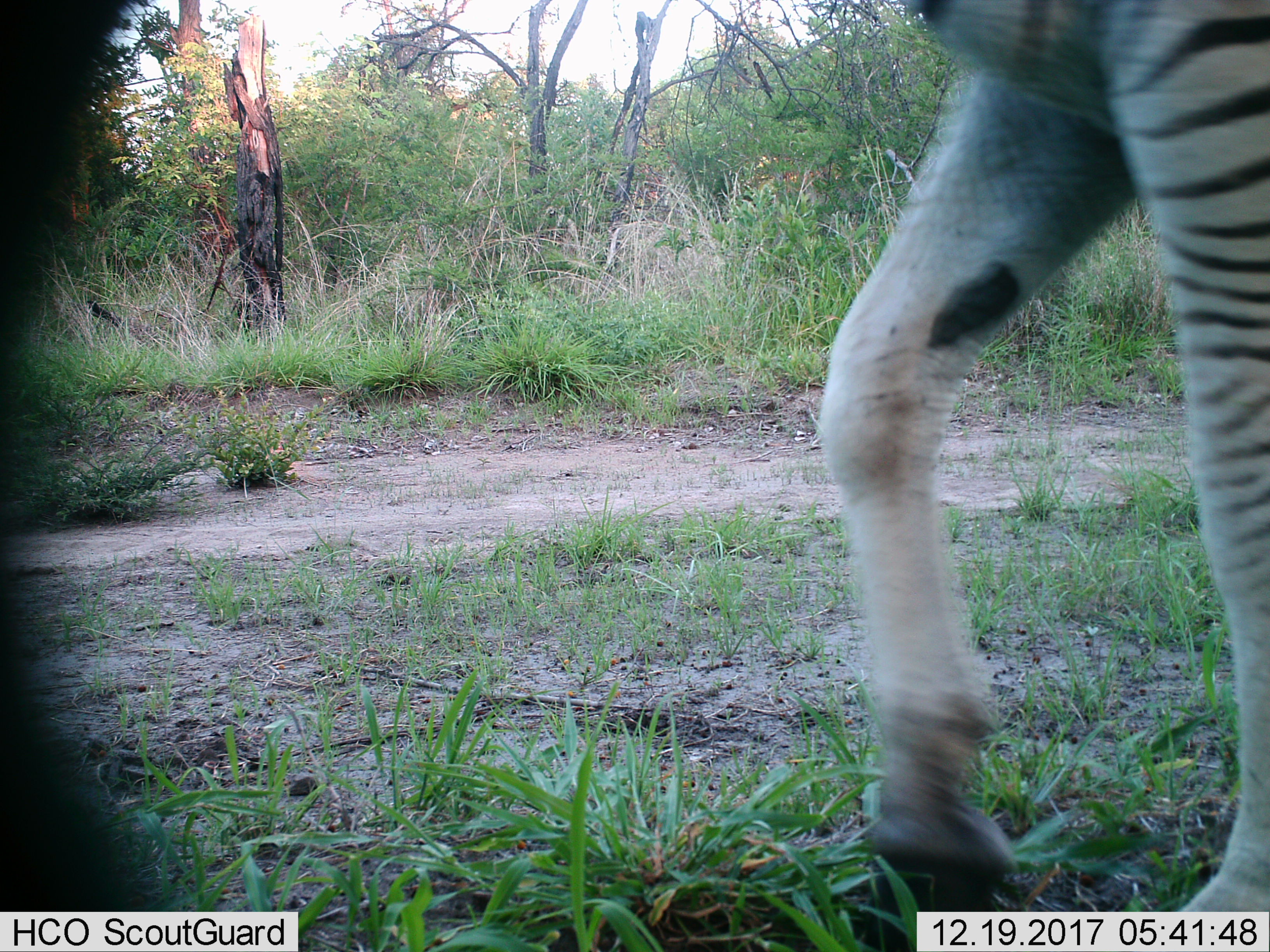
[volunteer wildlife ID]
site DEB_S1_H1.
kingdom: Animalia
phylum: Chordata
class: Mammalia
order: Perissodactyla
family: Equidae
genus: Equus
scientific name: Equus quagga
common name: plains zebra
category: zebraplains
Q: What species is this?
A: Zebraplains (plains zebra) (Equus quagga).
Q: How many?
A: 1.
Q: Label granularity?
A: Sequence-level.